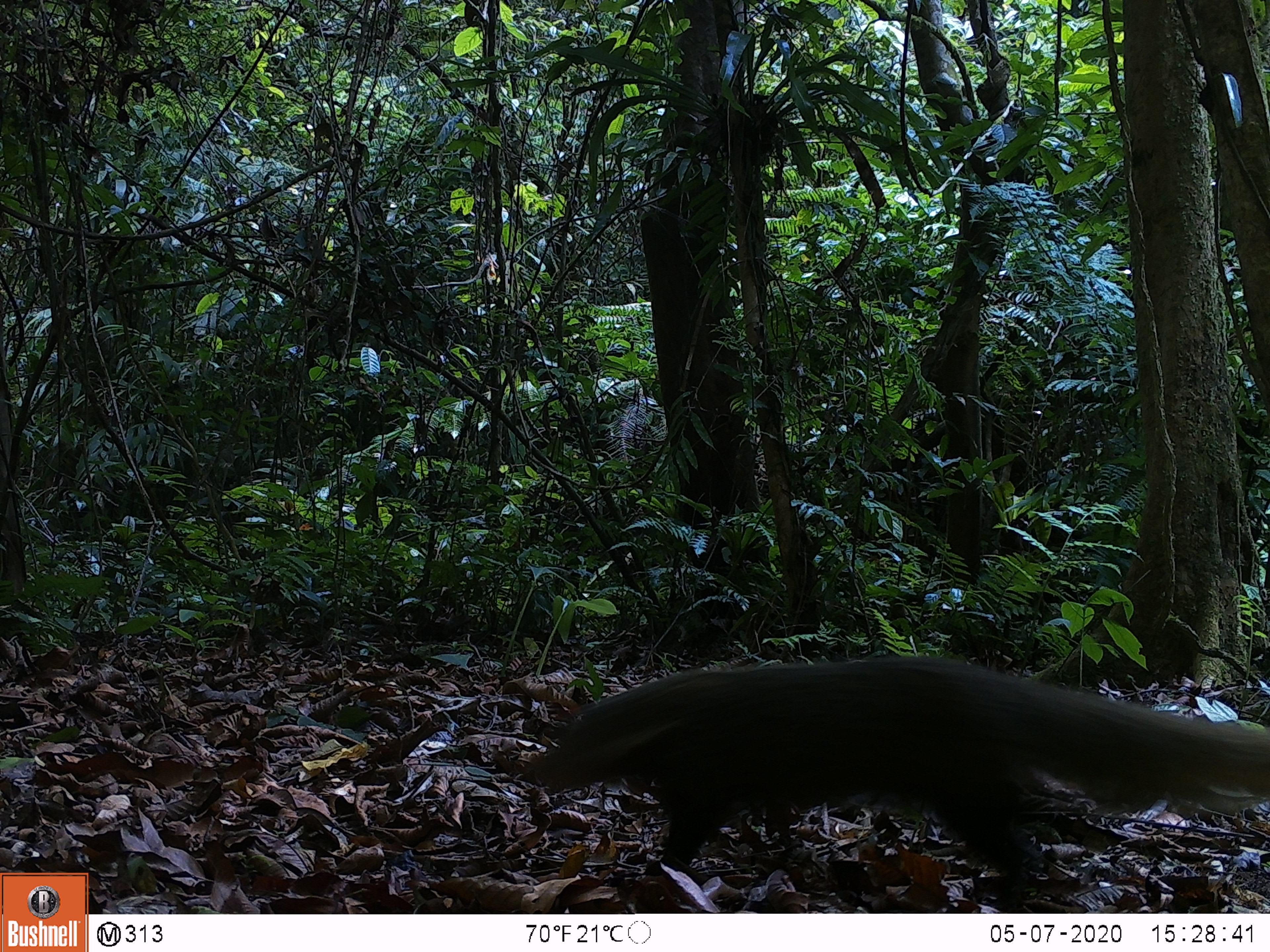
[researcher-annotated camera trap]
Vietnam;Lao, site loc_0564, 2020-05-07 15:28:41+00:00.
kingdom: Animalia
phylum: Chordata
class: Mammalia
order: Carnivora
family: Herpestidae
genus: Urva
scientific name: Urva urva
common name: crab-eating mongoose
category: crab eating mongoose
Crab eating mongoose (crab-eating mongoose) (Urva urva). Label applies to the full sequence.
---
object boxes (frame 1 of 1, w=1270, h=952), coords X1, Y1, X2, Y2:
crab eating mongoose: 531, 653, 1269, 913